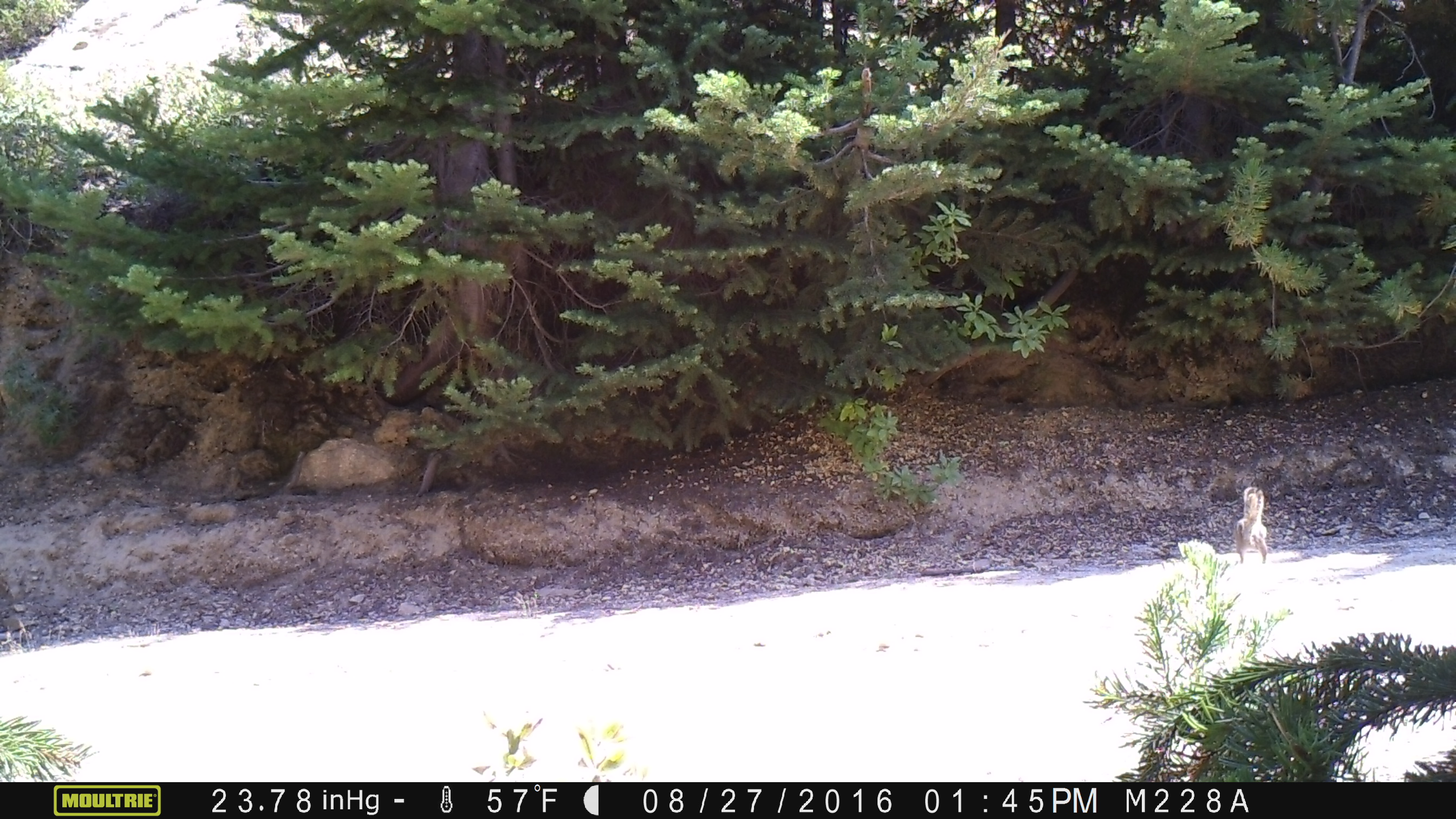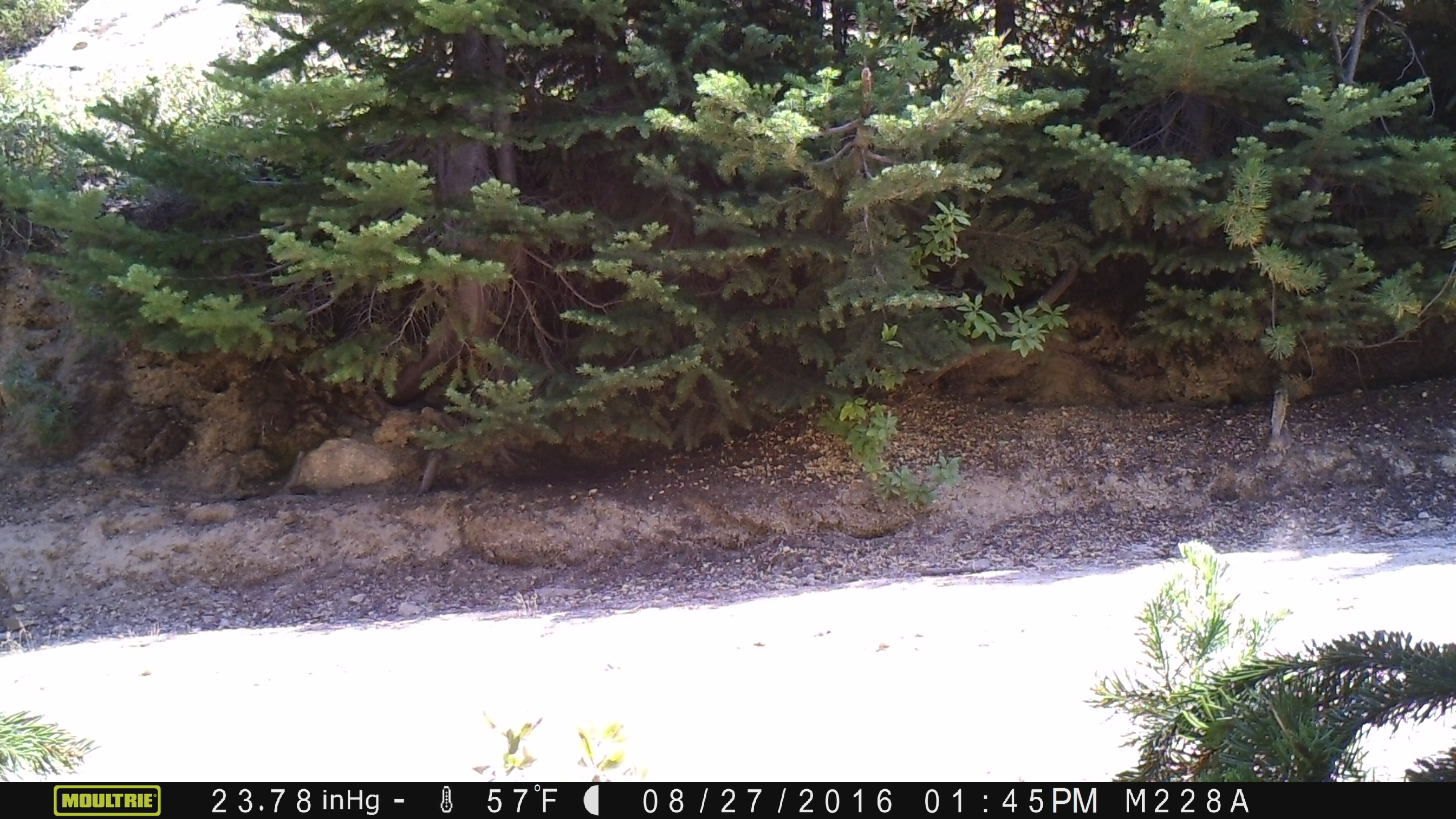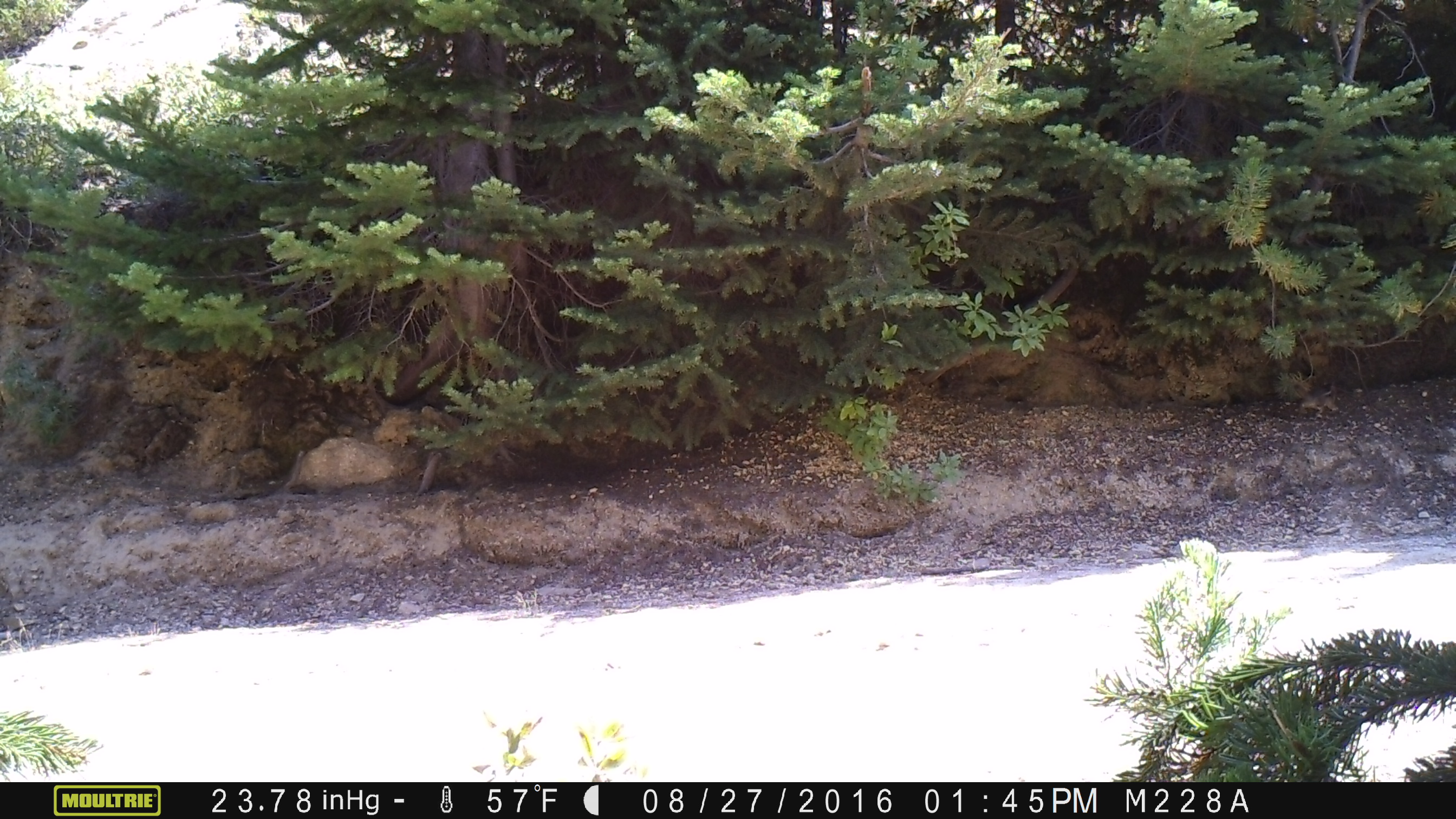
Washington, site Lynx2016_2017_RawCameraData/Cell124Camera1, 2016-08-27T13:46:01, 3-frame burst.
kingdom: Animalia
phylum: Chordata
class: Mammalia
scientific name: Mammalia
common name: small mammal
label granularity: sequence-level